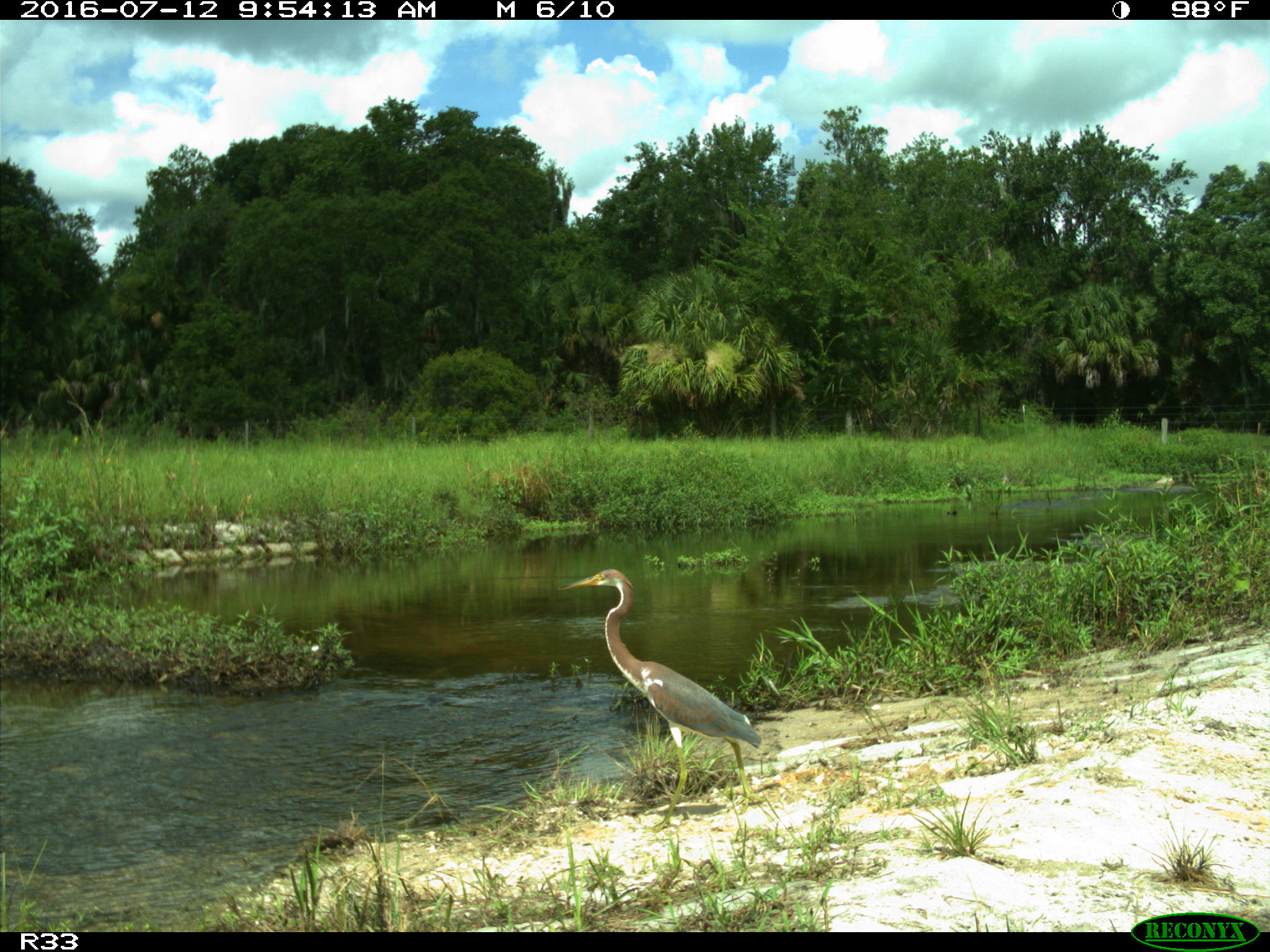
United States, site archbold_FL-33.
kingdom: Animalia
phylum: Chordata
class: Aves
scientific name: Aves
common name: birds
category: unidentified bird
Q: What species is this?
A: Unidentified bird (birds) (Aves).